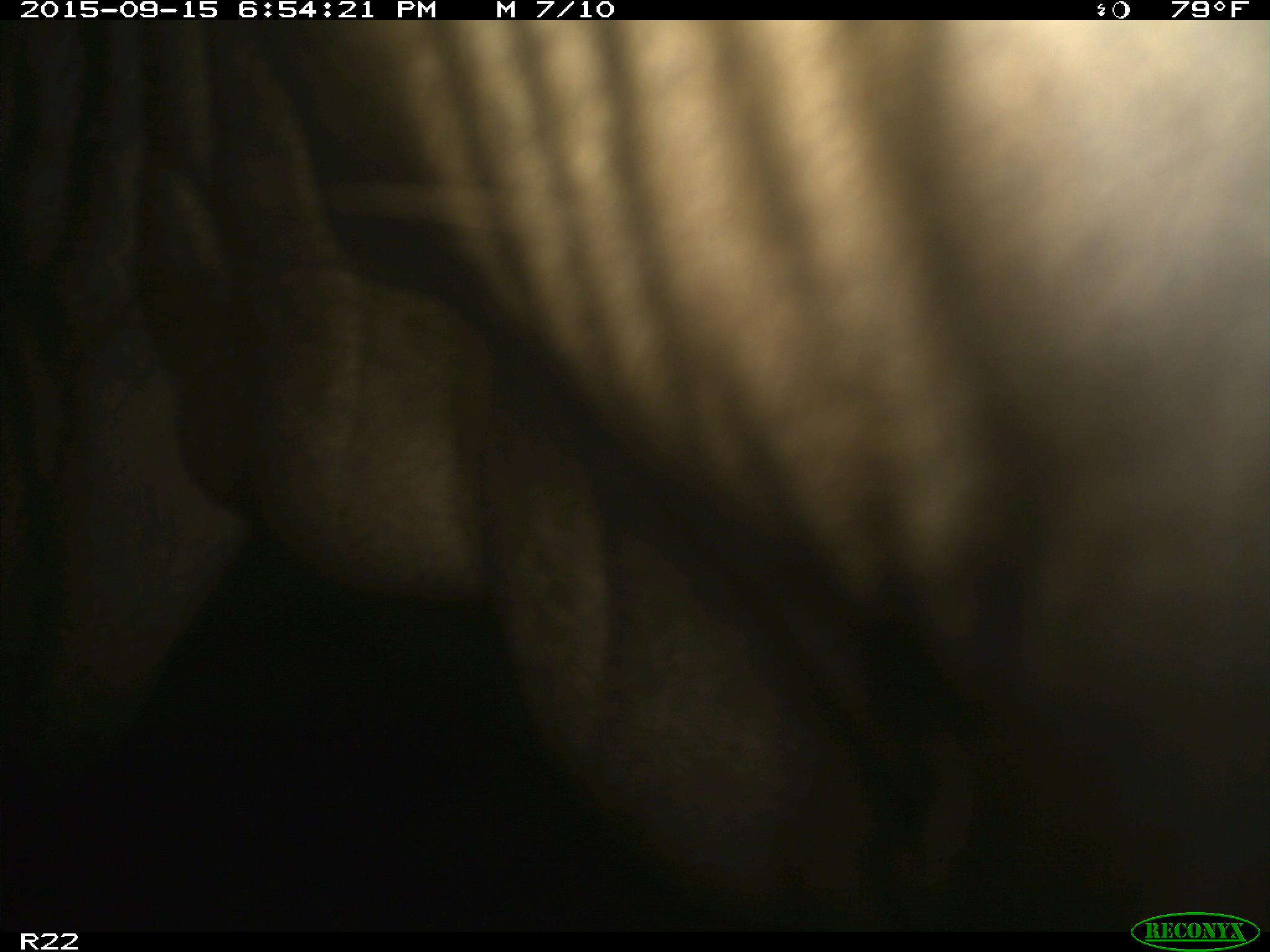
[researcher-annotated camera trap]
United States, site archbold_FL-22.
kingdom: Animalia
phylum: Chordata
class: Mammalia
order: Artiodactyla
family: Bovidae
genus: Bos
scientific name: Bos taurus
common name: domestic cow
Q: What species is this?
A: Bos taurus (domestic cow).